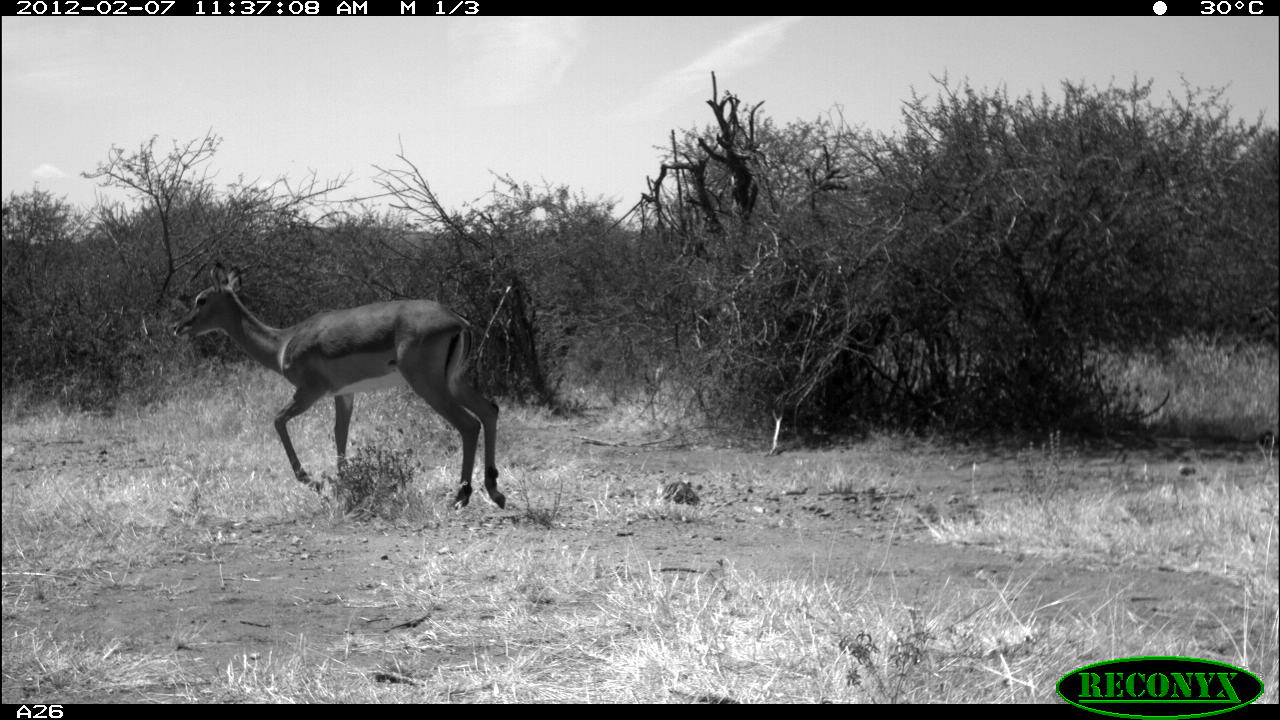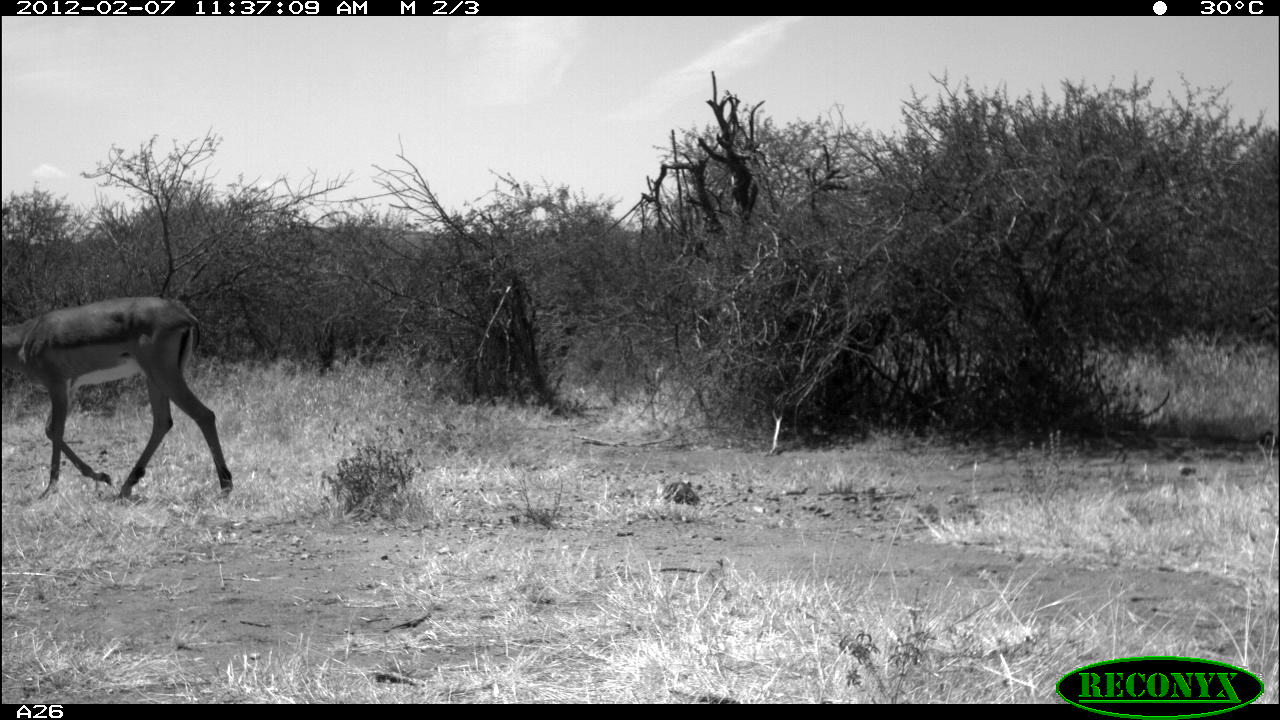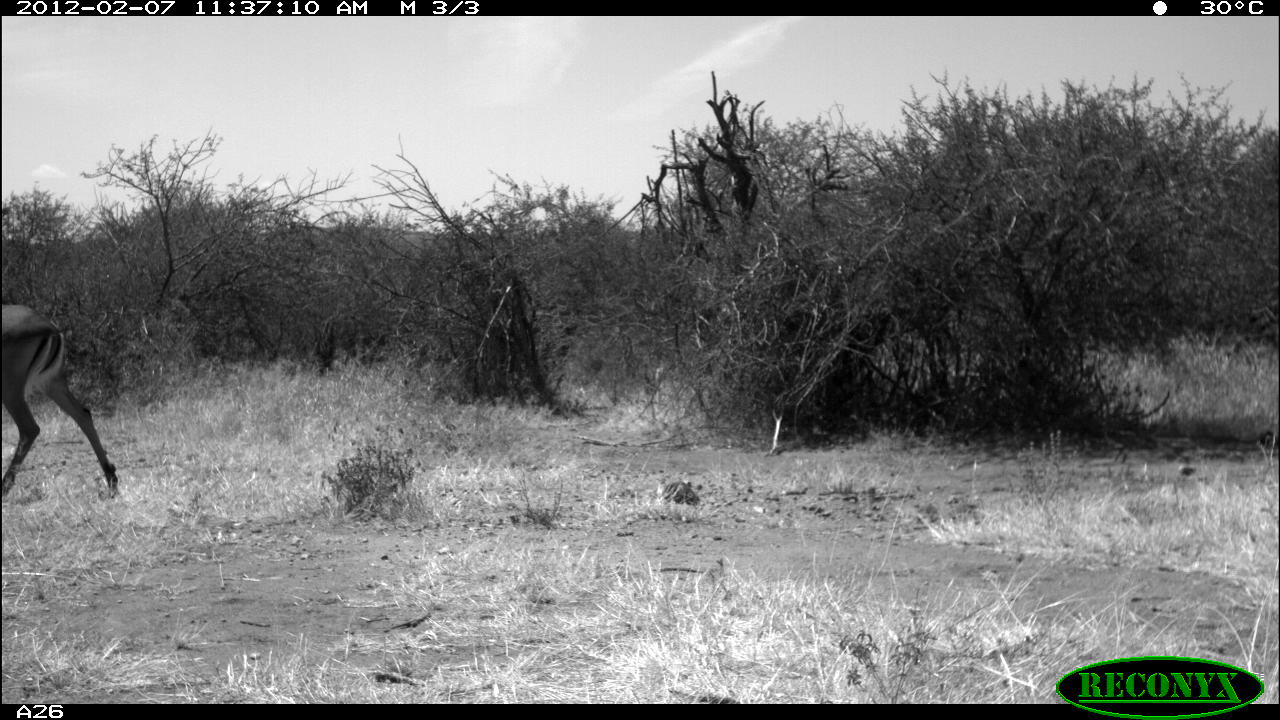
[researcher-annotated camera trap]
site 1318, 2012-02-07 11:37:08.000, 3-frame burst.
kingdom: Animalia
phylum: Chordata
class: Mammalia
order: Artiodactyla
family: Bovidae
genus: Aepyceros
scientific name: Aepyceros melampus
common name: impala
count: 1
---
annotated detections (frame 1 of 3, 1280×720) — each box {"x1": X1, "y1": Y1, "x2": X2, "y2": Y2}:
aepyceros melampus: {"x1": 171, "y1": 262, "x2": 505, "y2": 508}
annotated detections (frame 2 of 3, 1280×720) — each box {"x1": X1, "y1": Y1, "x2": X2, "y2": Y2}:
aepyceros melampus: {"x1": 0, "y1": 293, "x2": 234, "y2": 499}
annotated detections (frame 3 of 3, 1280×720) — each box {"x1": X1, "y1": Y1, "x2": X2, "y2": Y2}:
aepyceros melampus: {"x1": 0, "y1": 303, "x2": 120, "y2": 501}